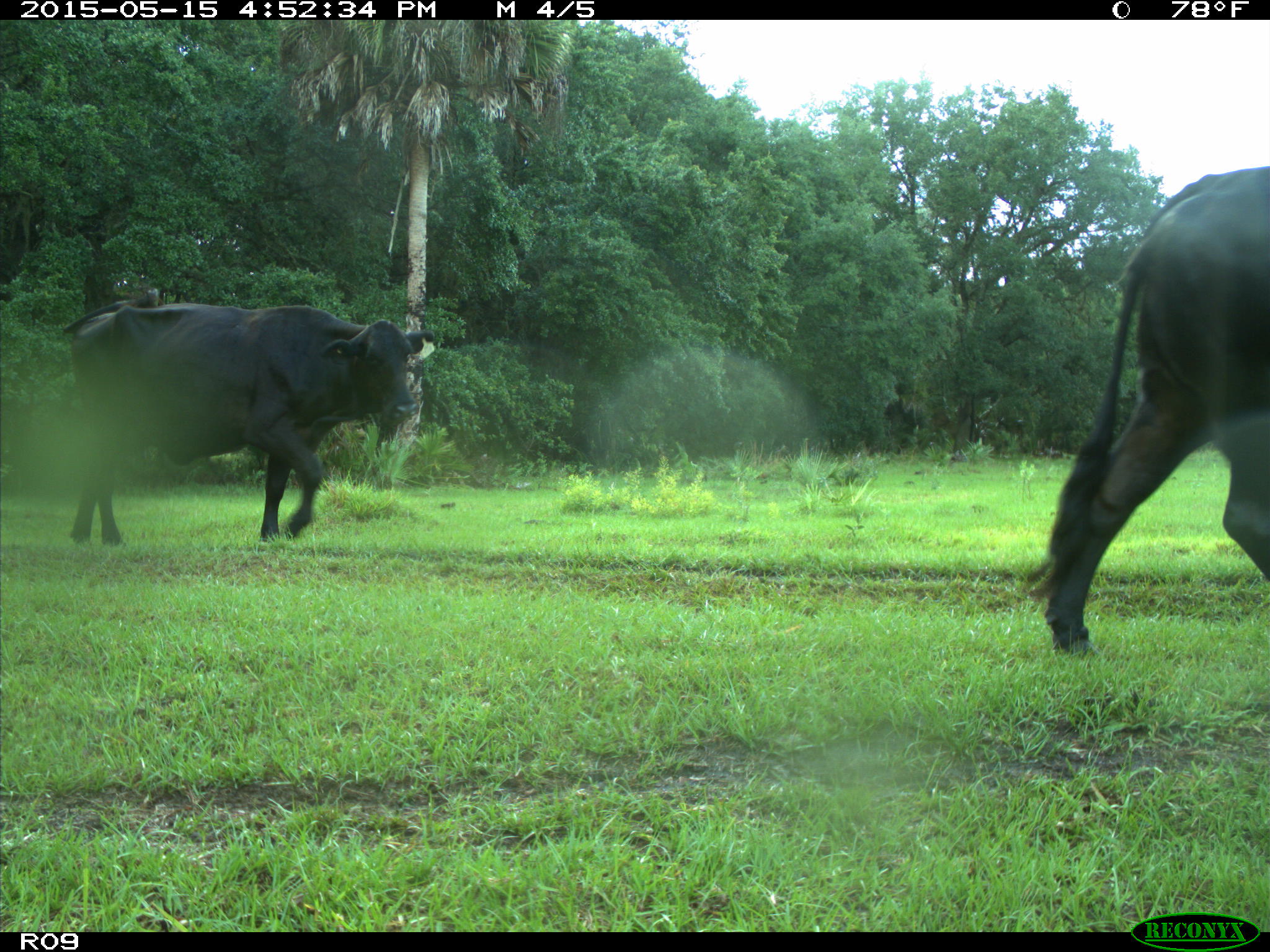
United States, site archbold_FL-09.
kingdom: Animalia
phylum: Chordata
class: Mammalia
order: Artiodactyla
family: Bovidae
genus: Bos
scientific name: Bos taurus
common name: domestic cow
Bos taurus (domestic cow).